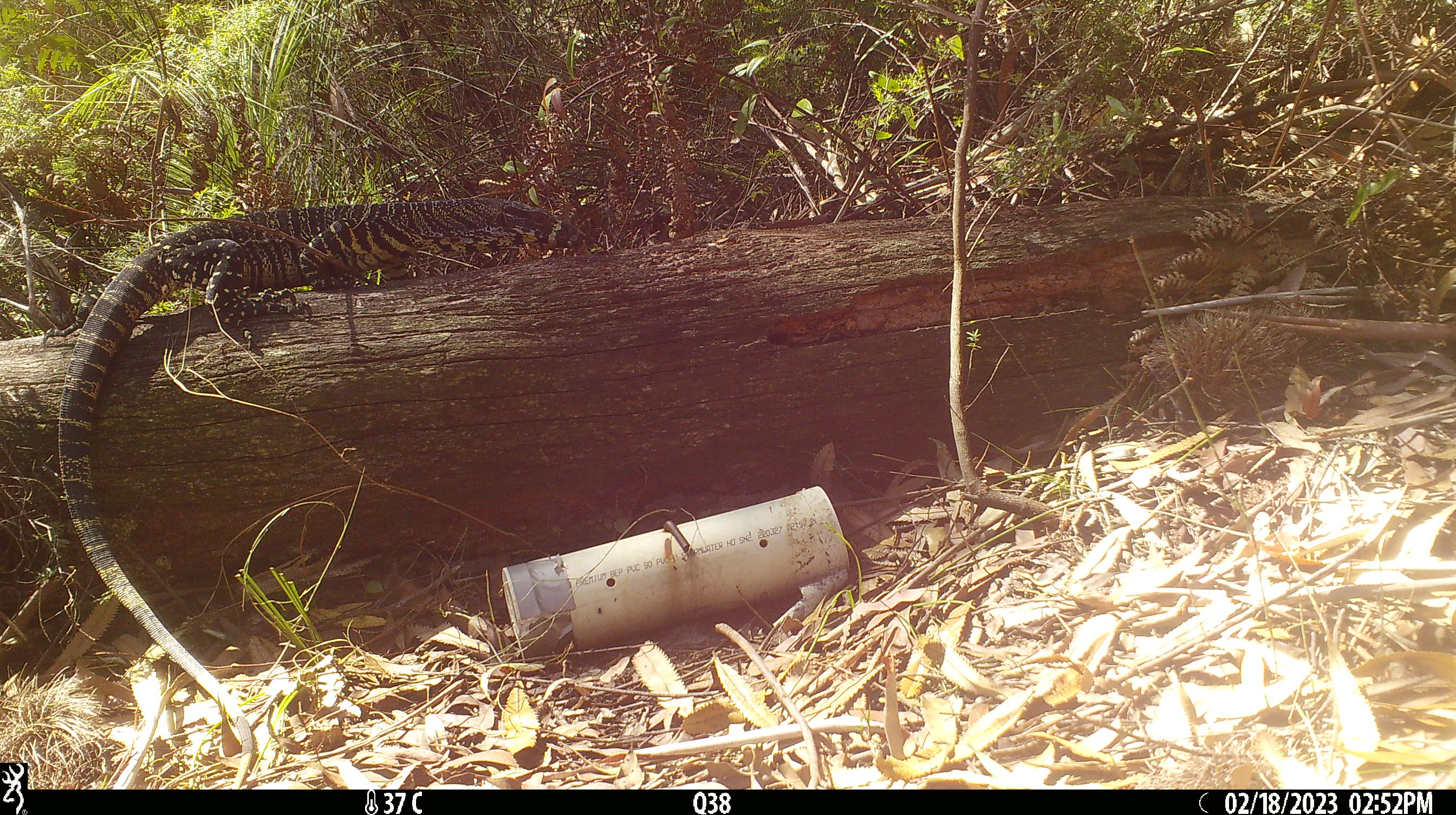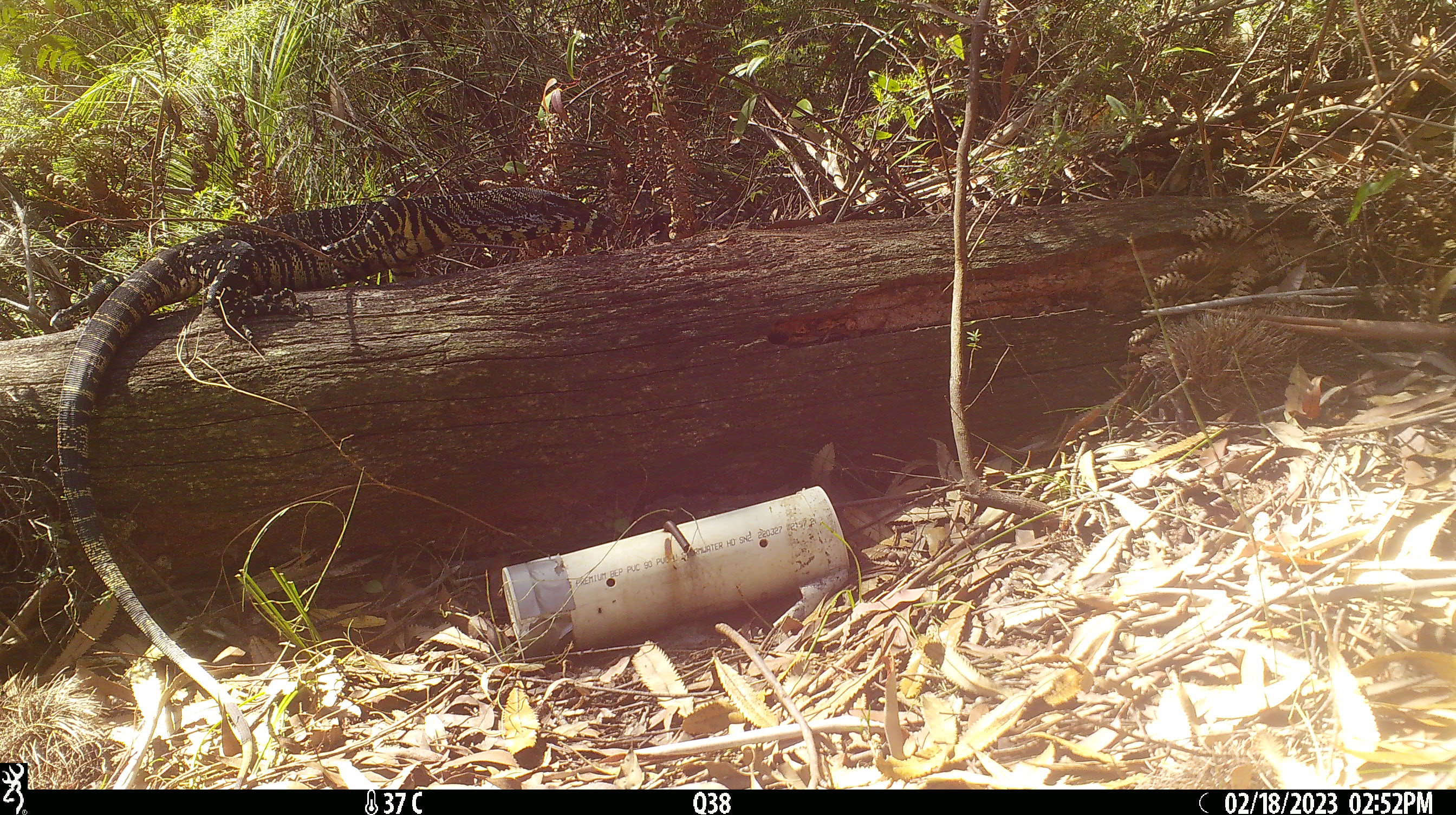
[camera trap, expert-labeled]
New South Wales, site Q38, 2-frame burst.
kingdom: Animalia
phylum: Chordata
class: Reptilia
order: Squamata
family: Varanidae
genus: Varanus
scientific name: Varanus varius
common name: lace monitor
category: goanna